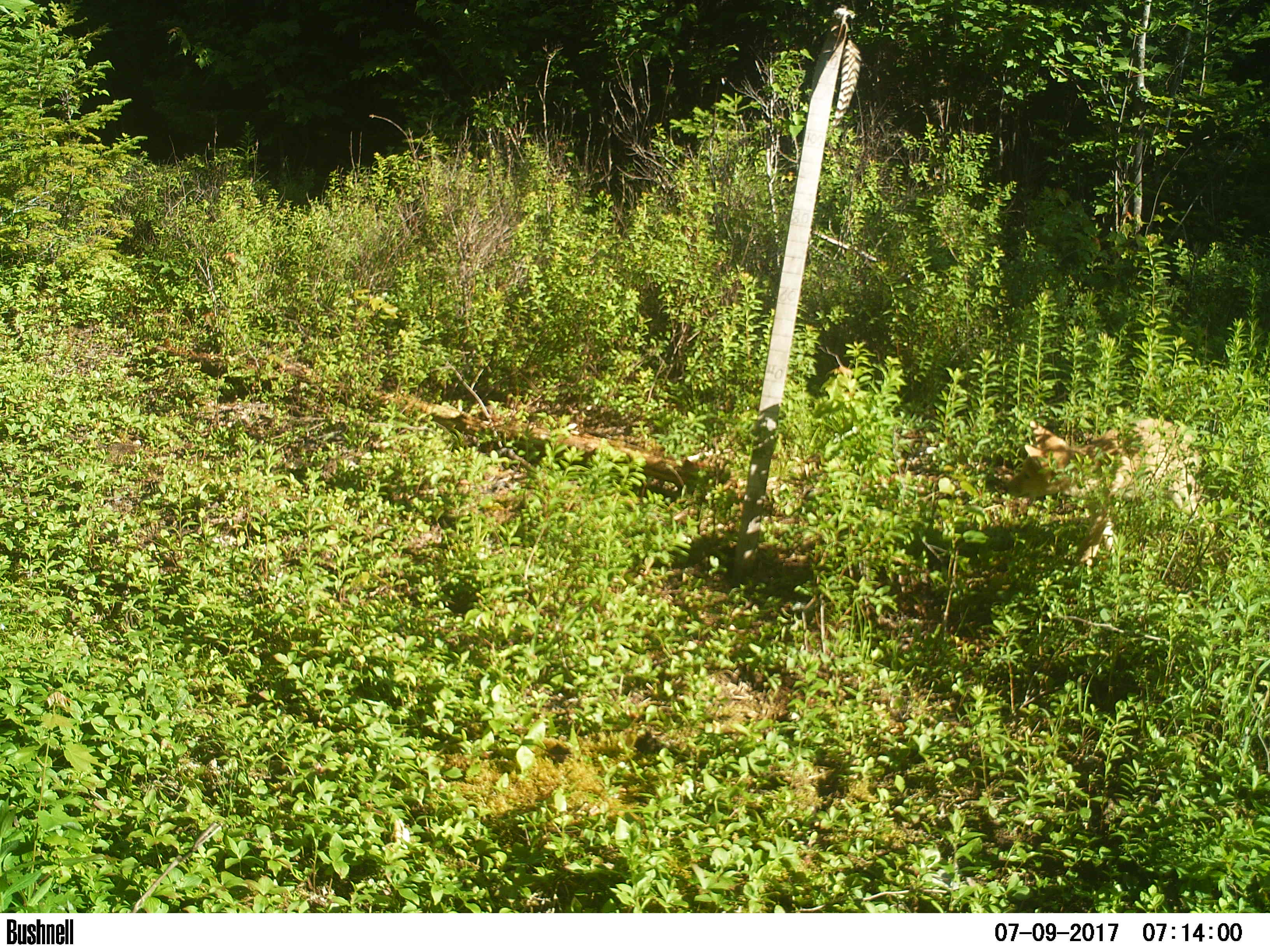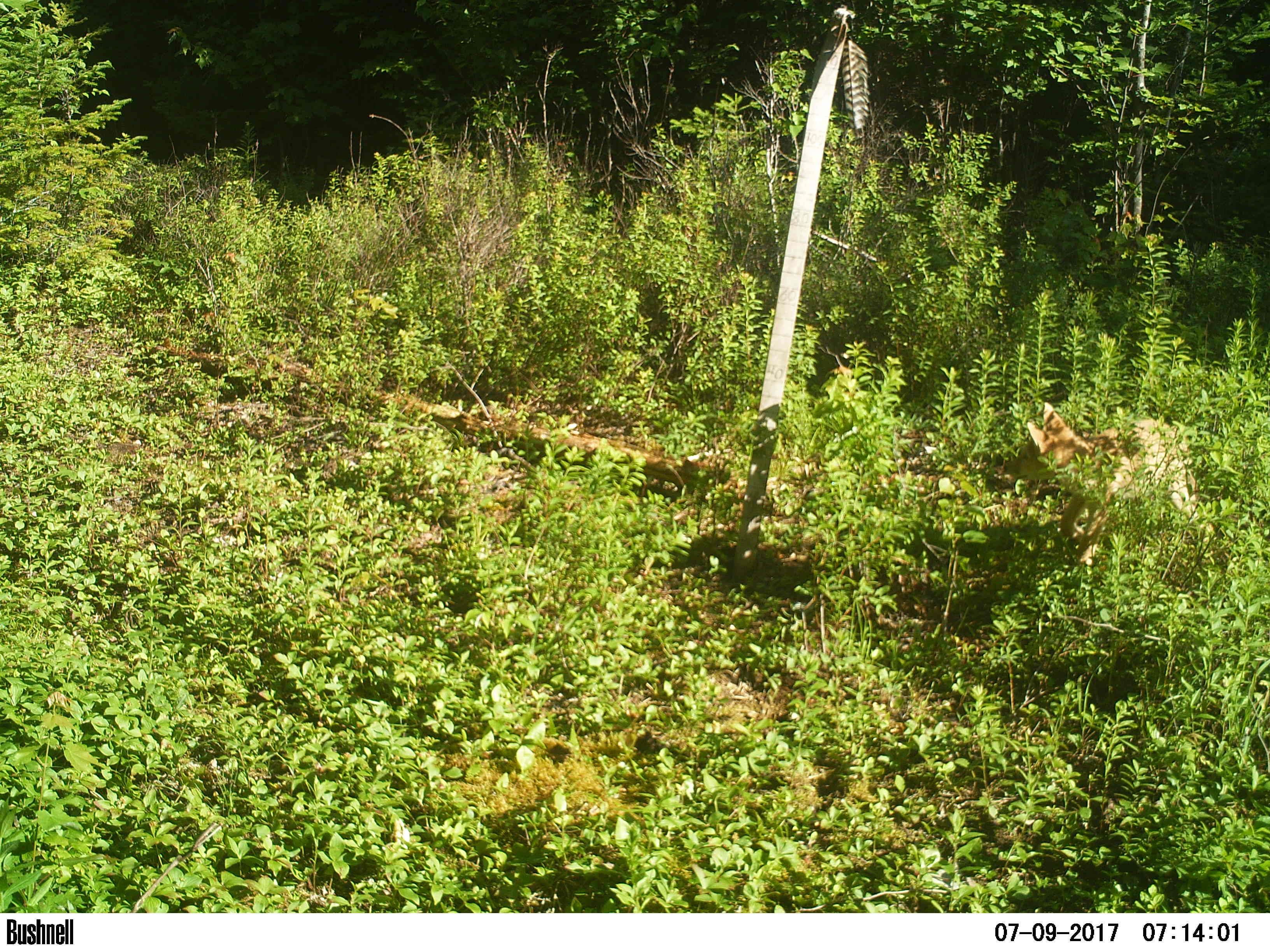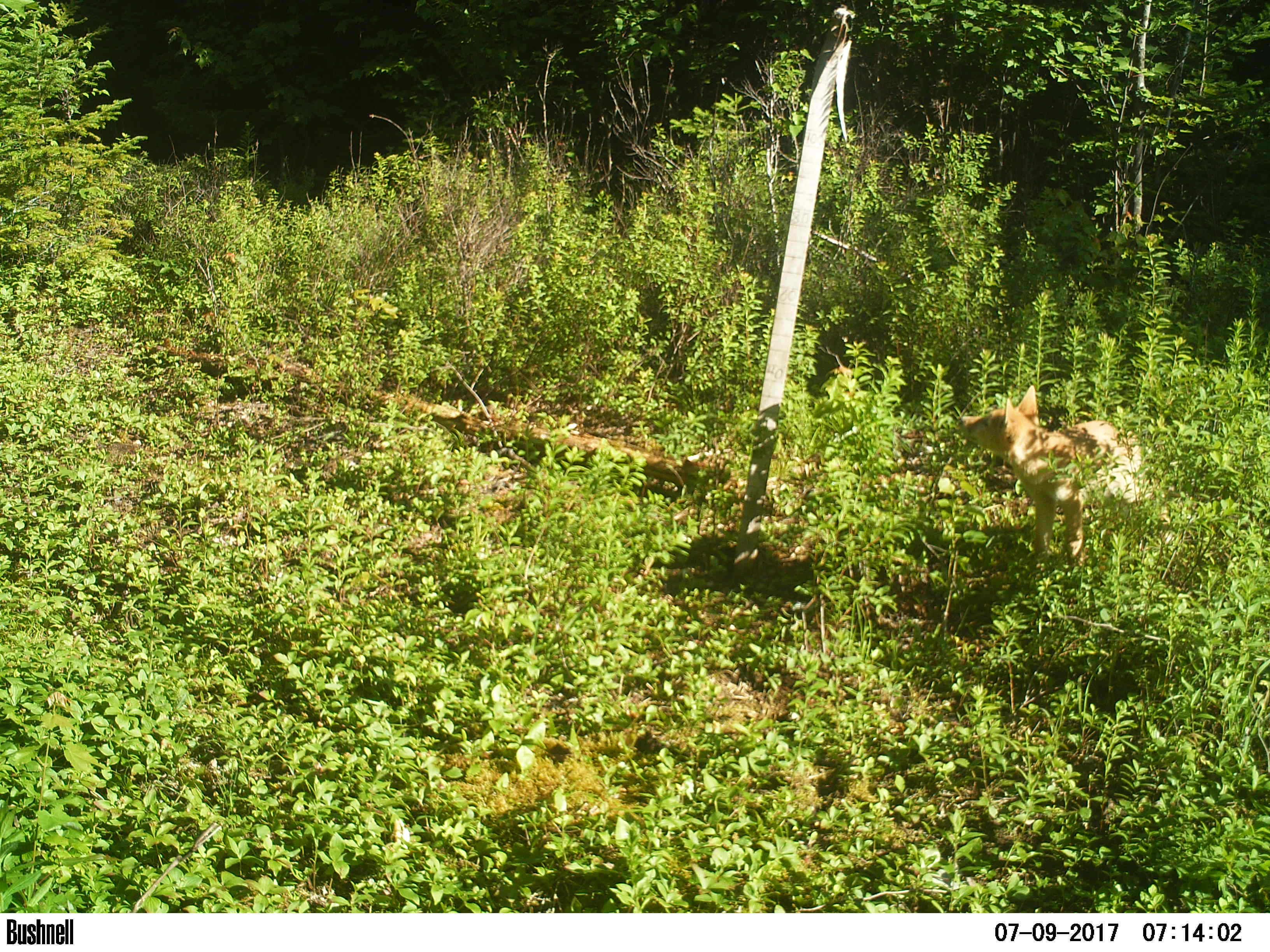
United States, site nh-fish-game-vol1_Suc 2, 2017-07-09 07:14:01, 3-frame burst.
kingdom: Animalia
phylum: Chordata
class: Mammalia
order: Carnivora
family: Canidae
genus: Canis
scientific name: Canis latrans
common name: coyote